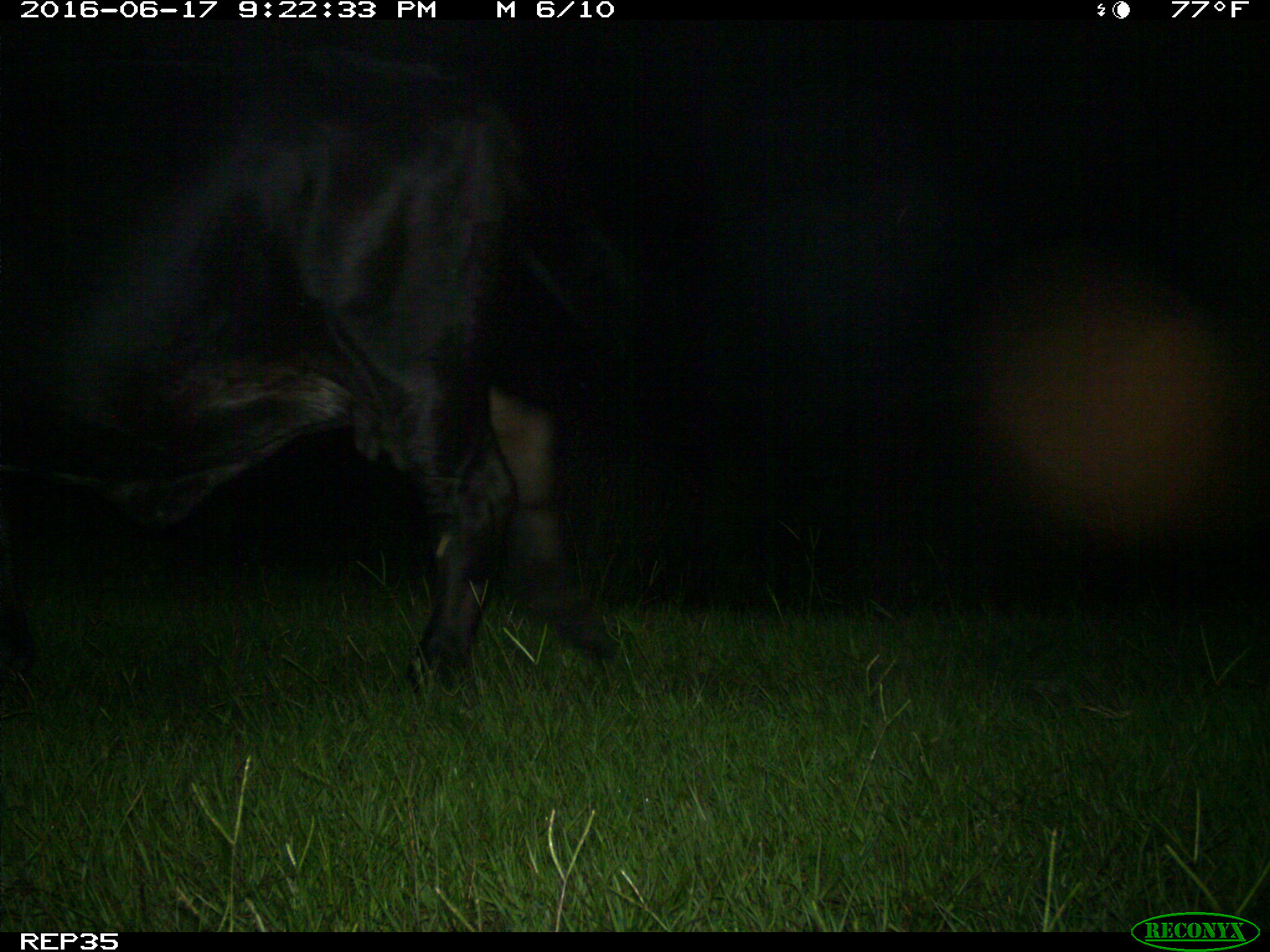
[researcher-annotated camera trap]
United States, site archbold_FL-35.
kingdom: Animalia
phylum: Chordata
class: Mammalia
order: Artiodactyla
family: Bovidae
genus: Bos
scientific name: Bos taurus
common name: domestic cow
Bos taurus (domestic cow).